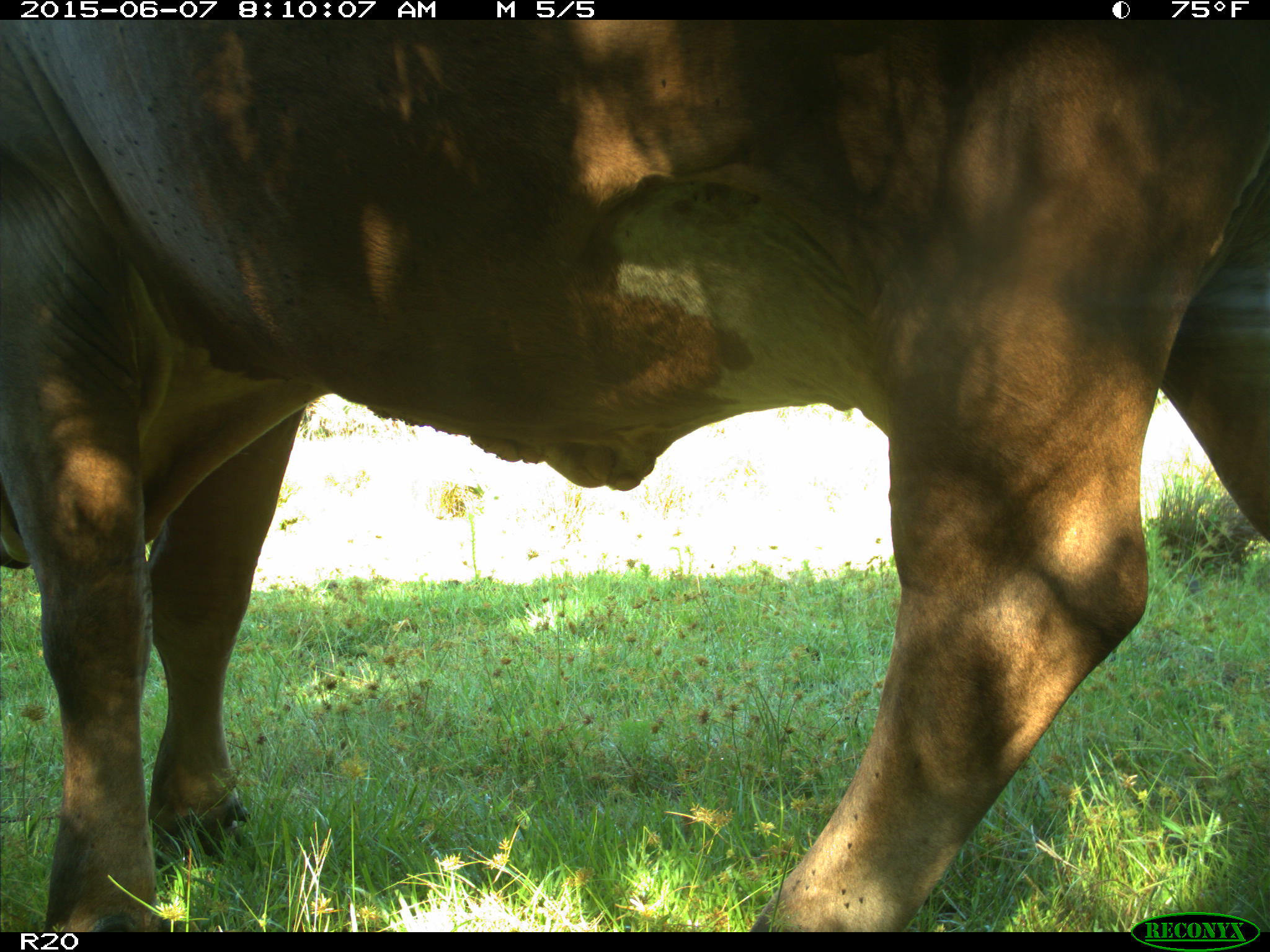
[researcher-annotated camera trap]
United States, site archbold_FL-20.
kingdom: Animalia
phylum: Chordata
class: Mammalia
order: Artiodactyla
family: Bovidae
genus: Bos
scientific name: Bos taurus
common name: domestic cow